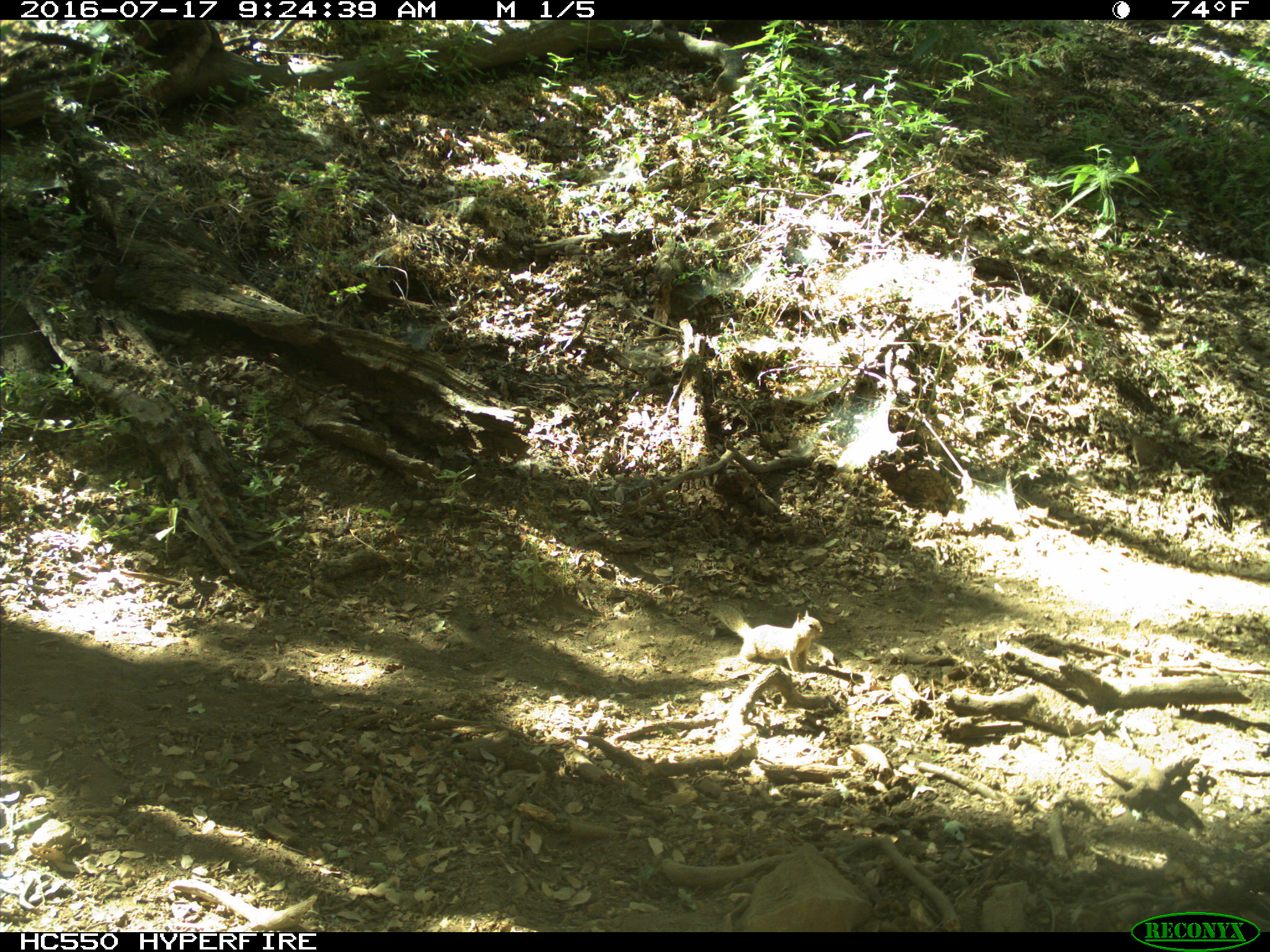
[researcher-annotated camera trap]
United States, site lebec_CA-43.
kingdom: Animalia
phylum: Chordata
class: Mammalia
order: Rodentia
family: Sciuridae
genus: Otospermophilus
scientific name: Otospermophilus beecheyi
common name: california ground squirrel